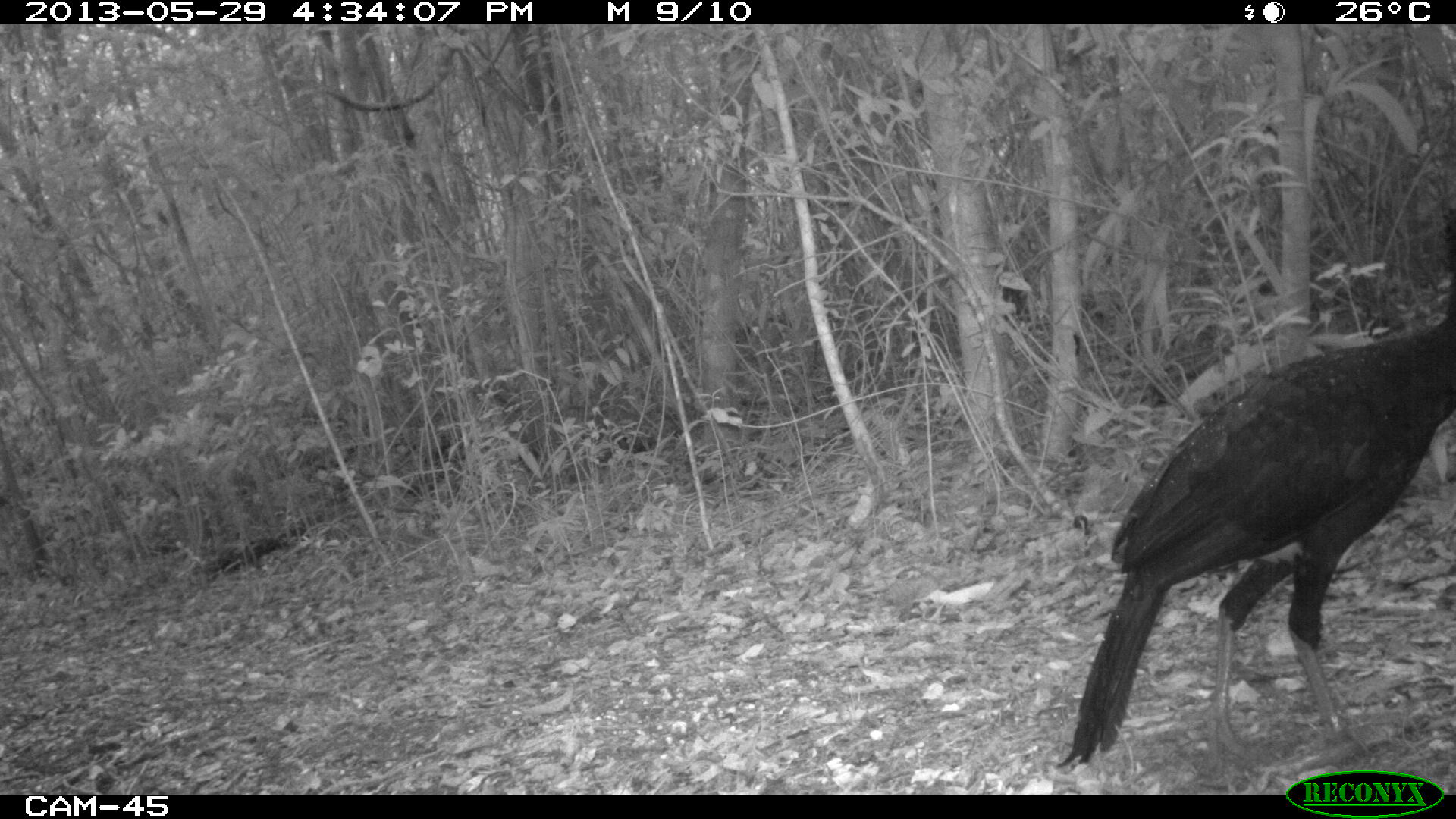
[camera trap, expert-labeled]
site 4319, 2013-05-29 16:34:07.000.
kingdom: Animalia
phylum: Chordata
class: Aves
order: Galliformes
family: Cracidae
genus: Crax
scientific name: Crax rubra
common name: great curassow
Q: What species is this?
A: Crax rubra (great curassow).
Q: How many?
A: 2.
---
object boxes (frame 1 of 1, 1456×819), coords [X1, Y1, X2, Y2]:
crax rubra: [1053, 201, 1456, 769]